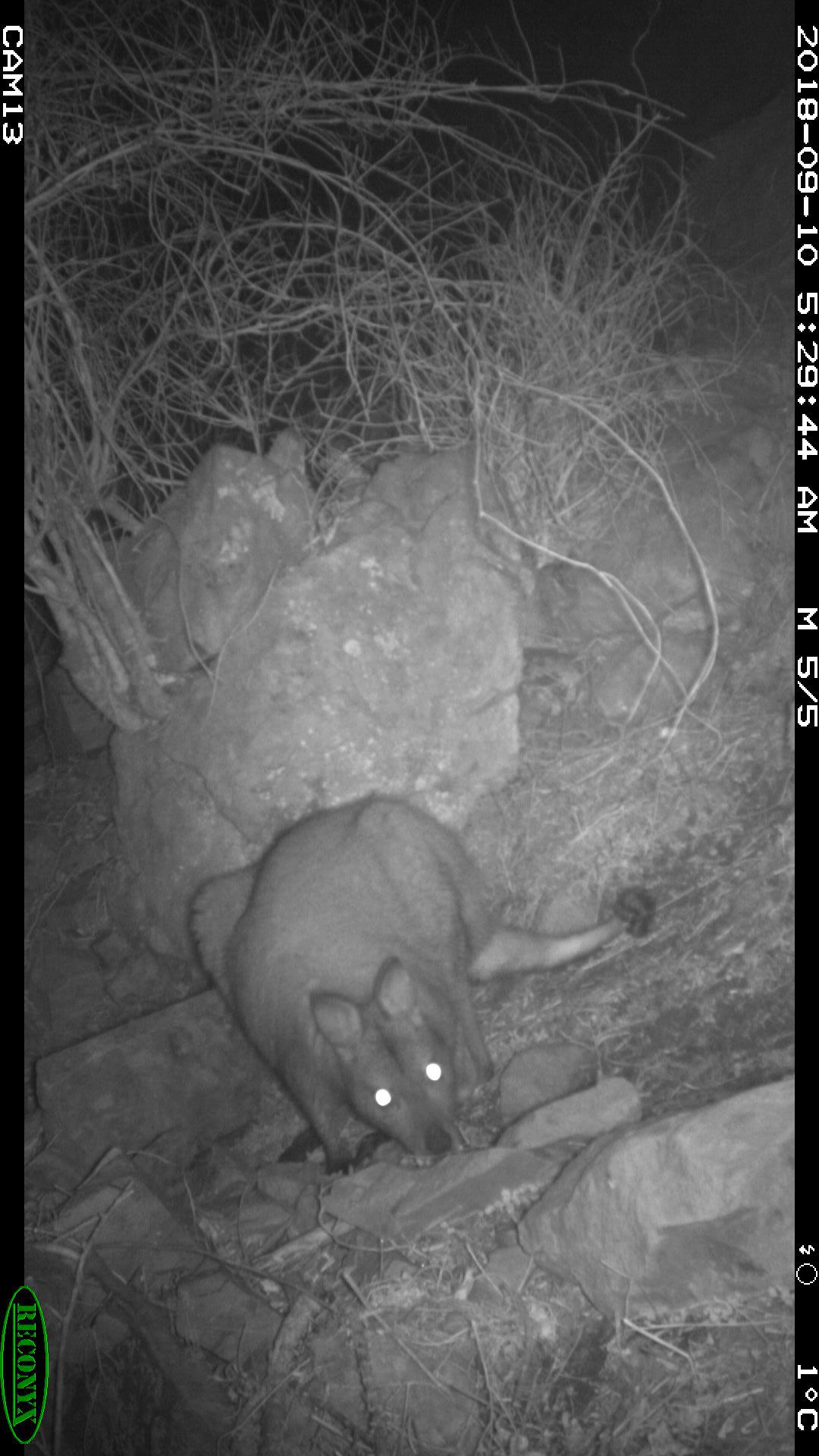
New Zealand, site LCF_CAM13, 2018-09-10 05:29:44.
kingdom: Animalia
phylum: Chordata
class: Mammalia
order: Diprotodontia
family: Macropodidae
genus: Notamacropus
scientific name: Notamacropus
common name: wallaby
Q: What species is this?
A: Wallaby (Notamacropus).